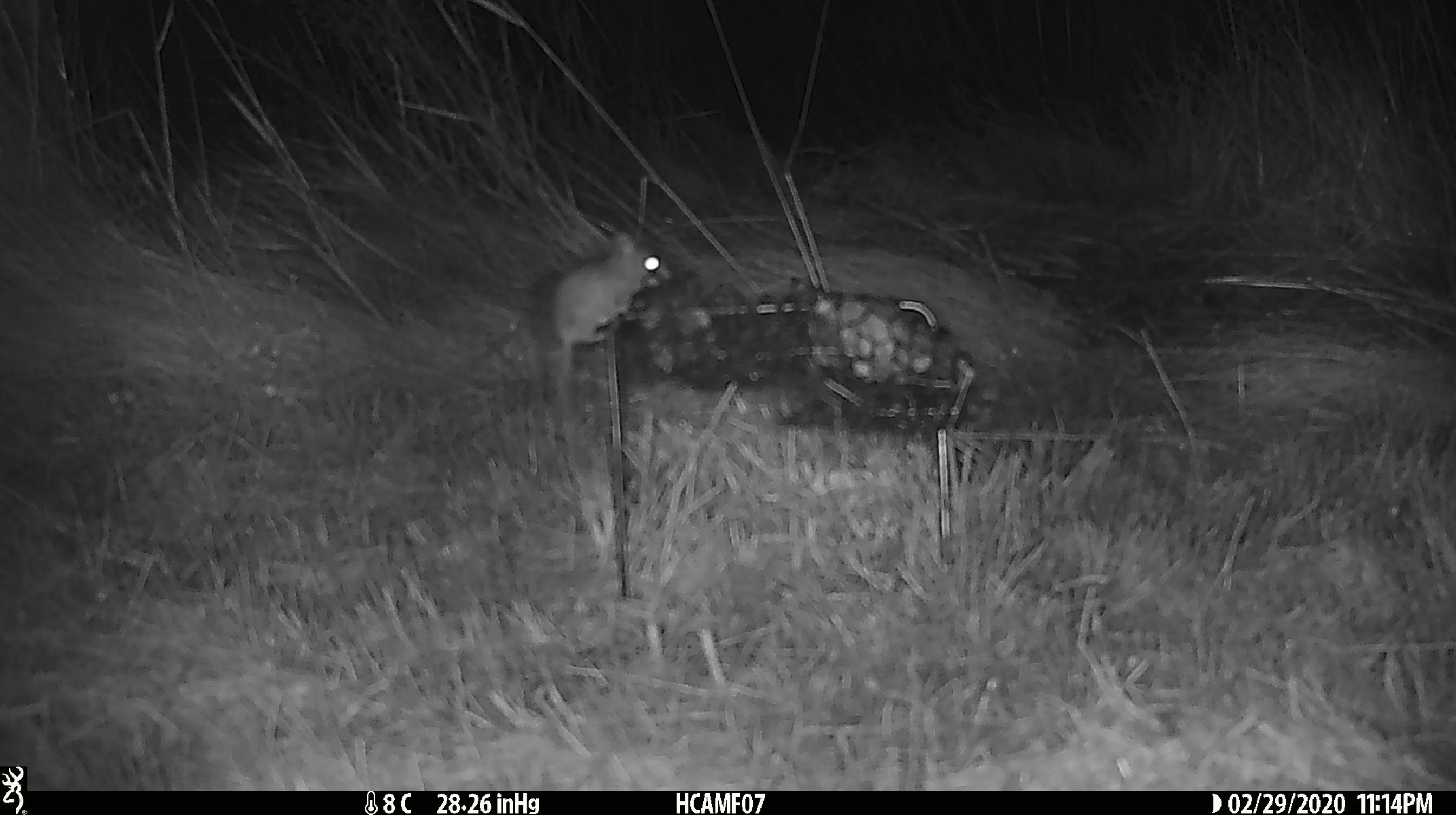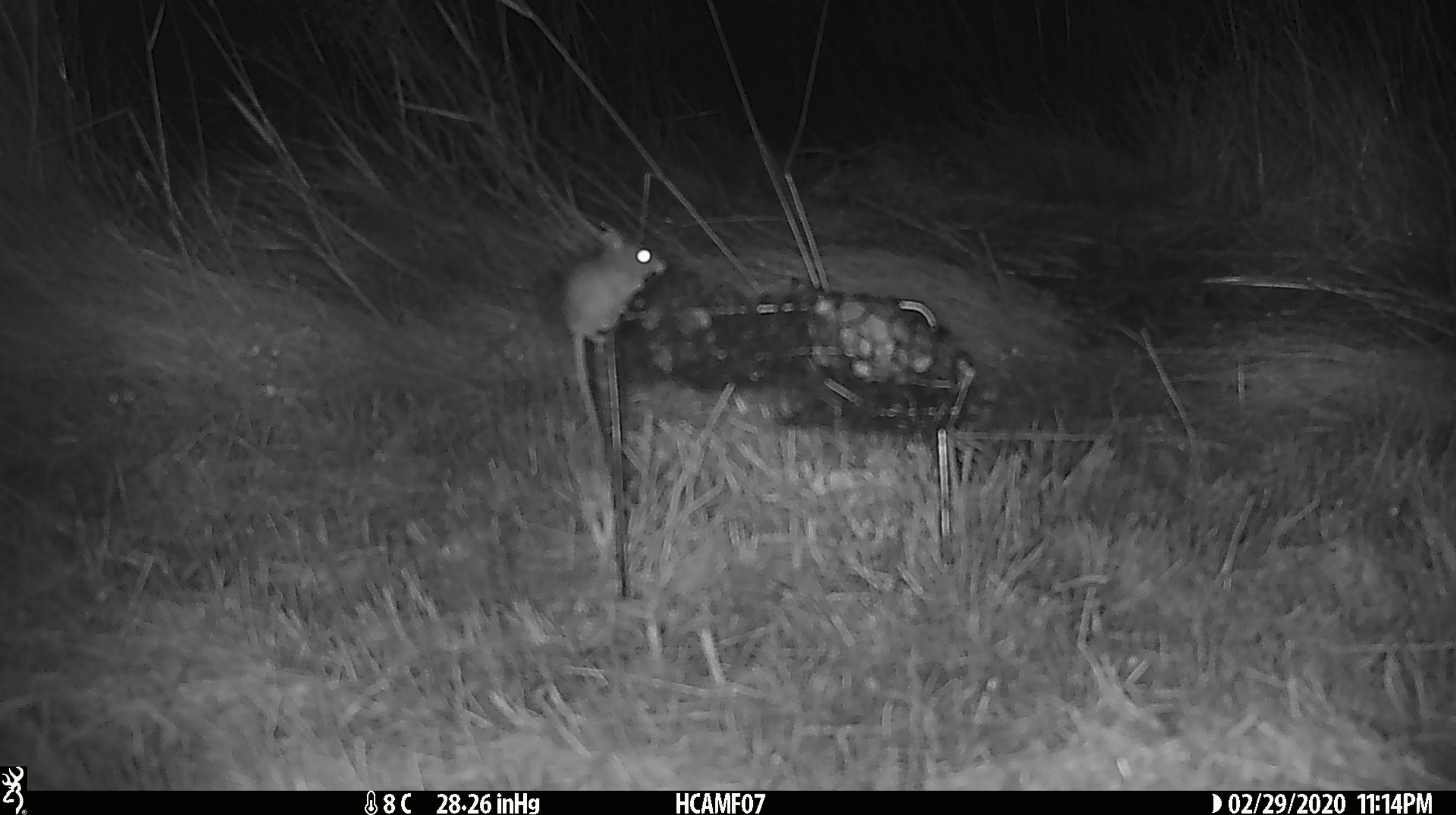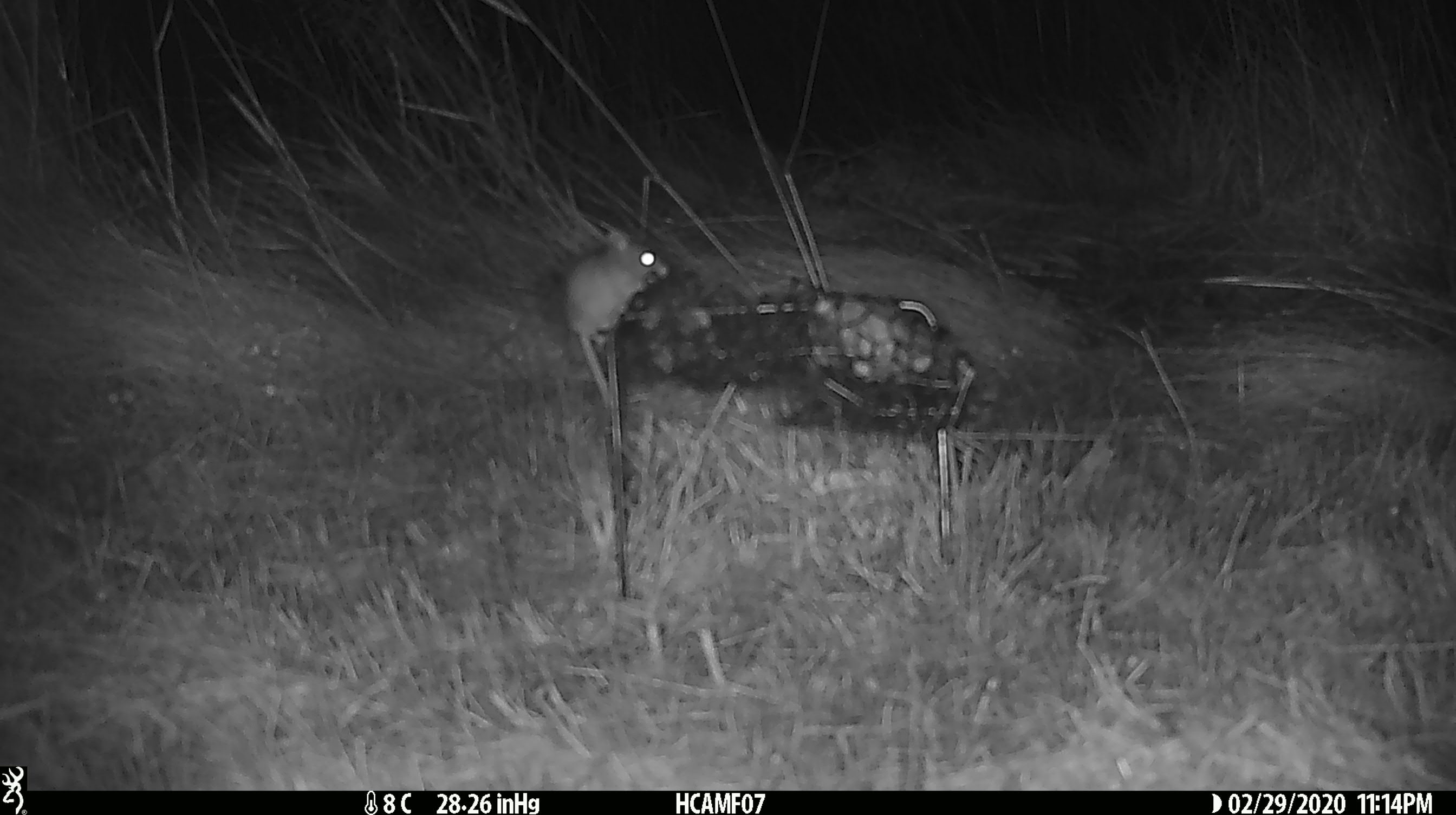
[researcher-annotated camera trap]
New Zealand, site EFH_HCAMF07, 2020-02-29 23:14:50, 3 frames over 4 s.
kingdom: Animalia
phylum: Chordata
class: Mammalia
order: Rodentia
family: Muridae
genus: Mus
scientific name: Mus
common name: mouse